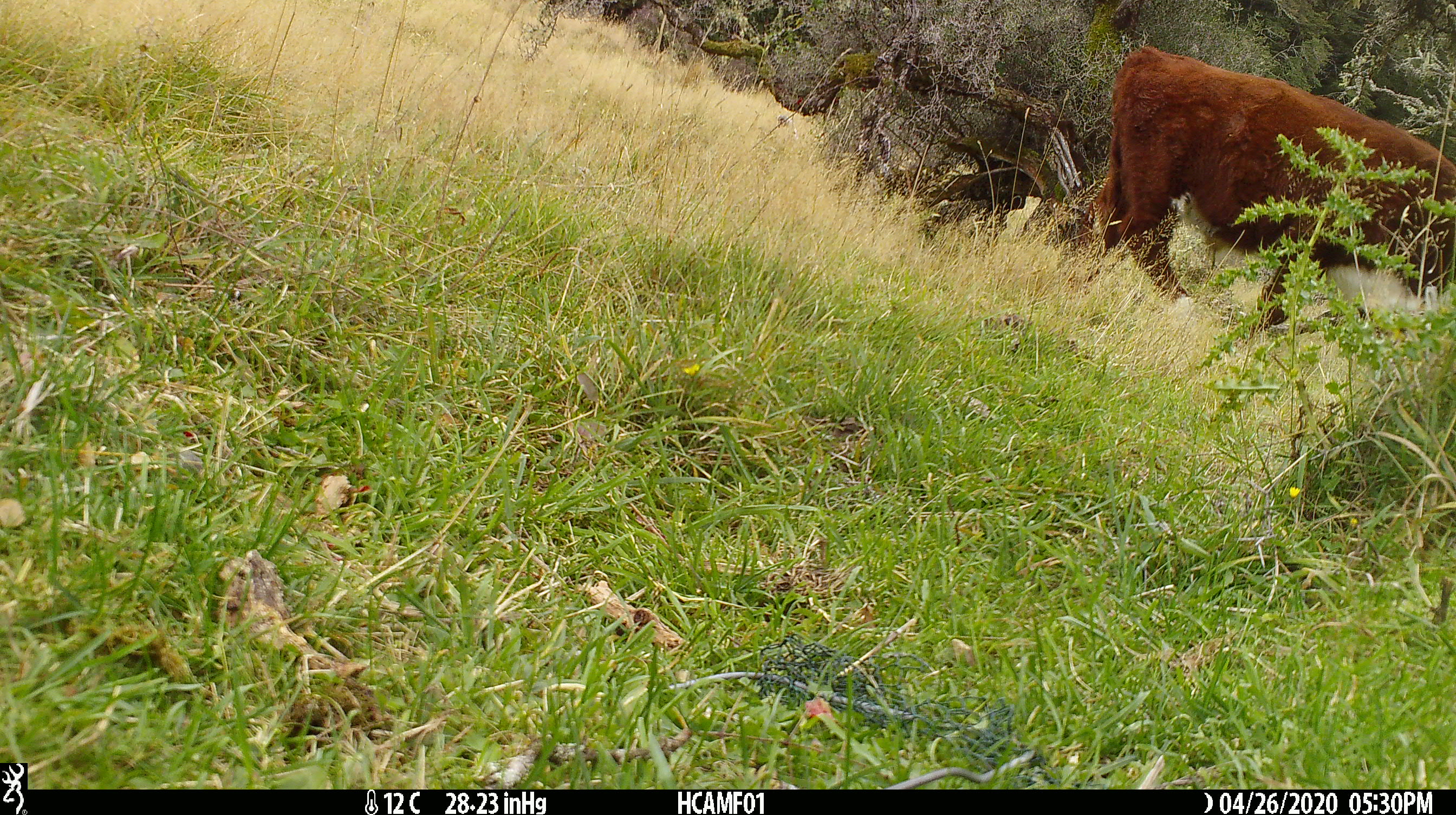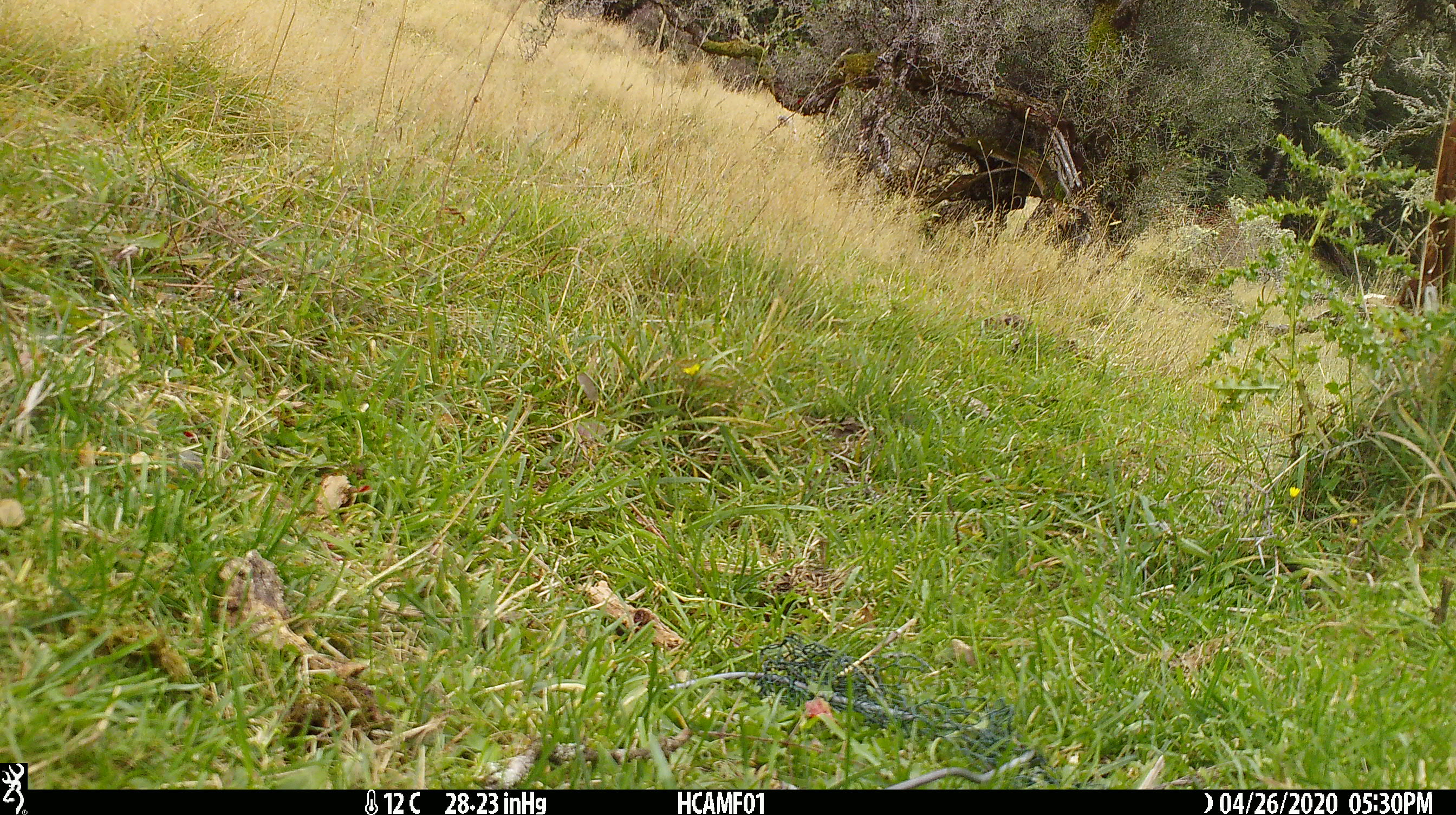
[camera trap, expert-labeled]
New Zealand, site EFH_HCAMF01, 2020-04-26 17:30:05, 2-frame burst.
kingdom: Animalia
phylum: Chordata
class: Mammalia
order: Artiodactyla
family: Bovidae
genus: Bos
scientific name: Bos taurus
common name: domestic cow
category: cow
Cow (domestic cow) (Bos taurus).